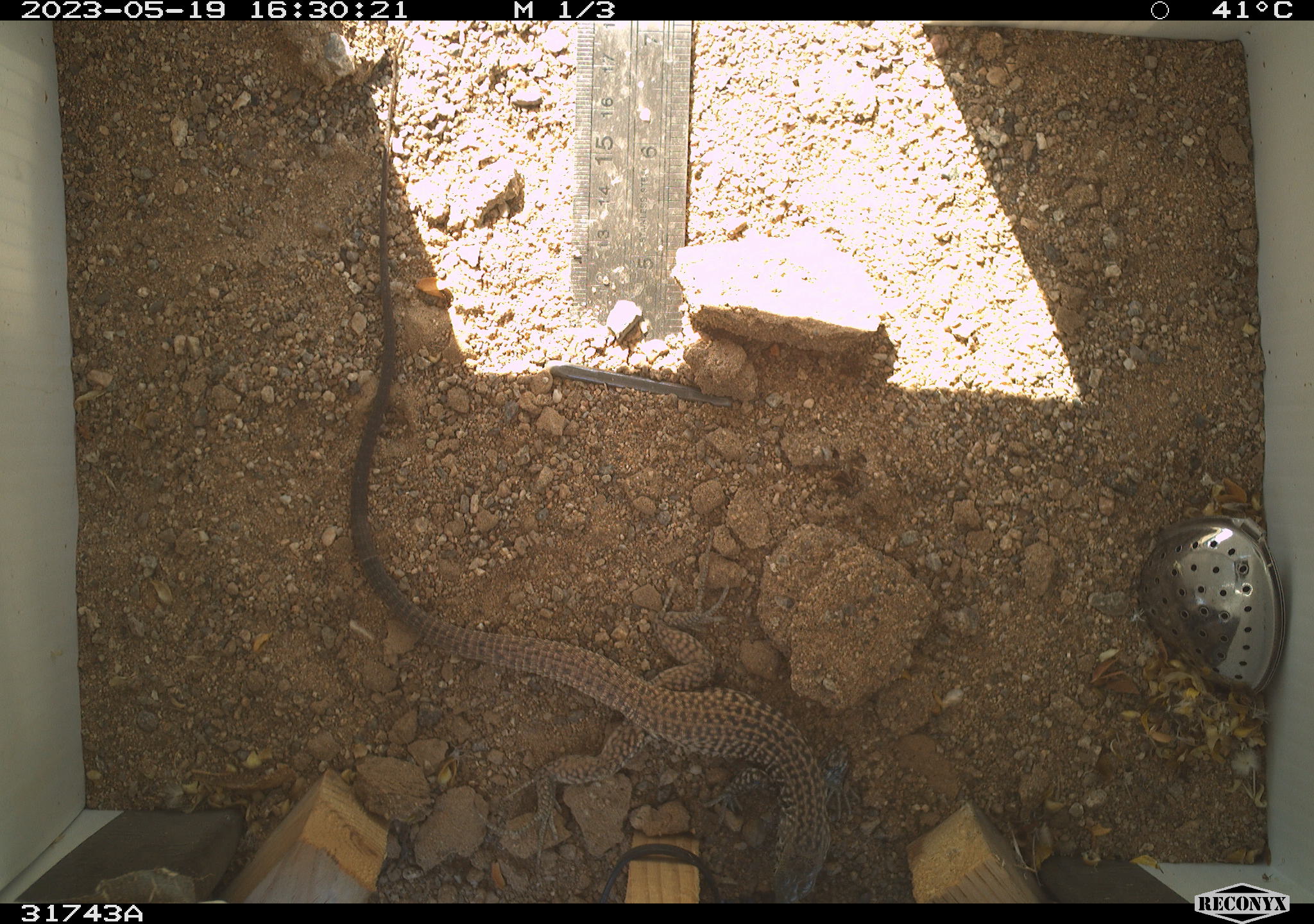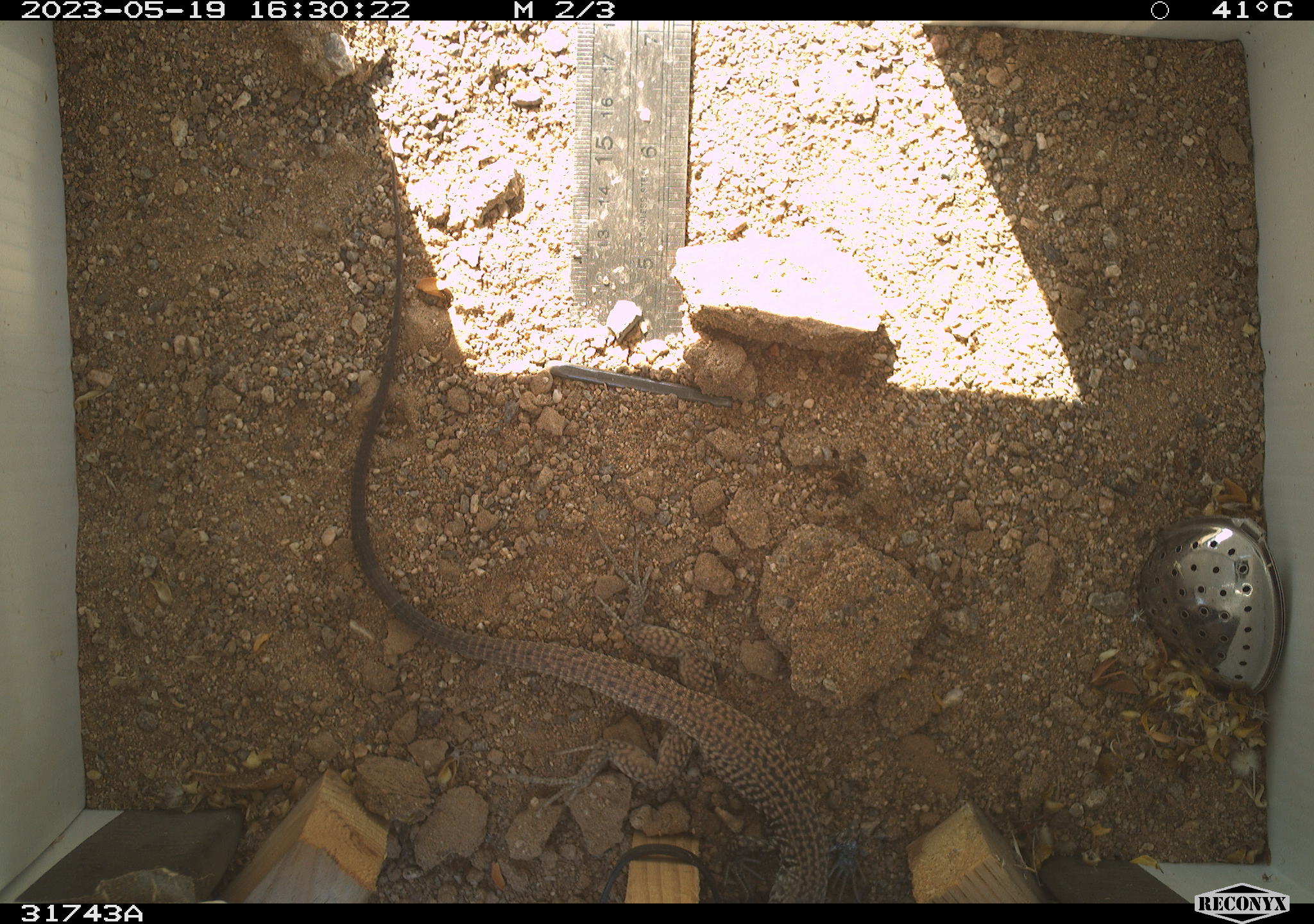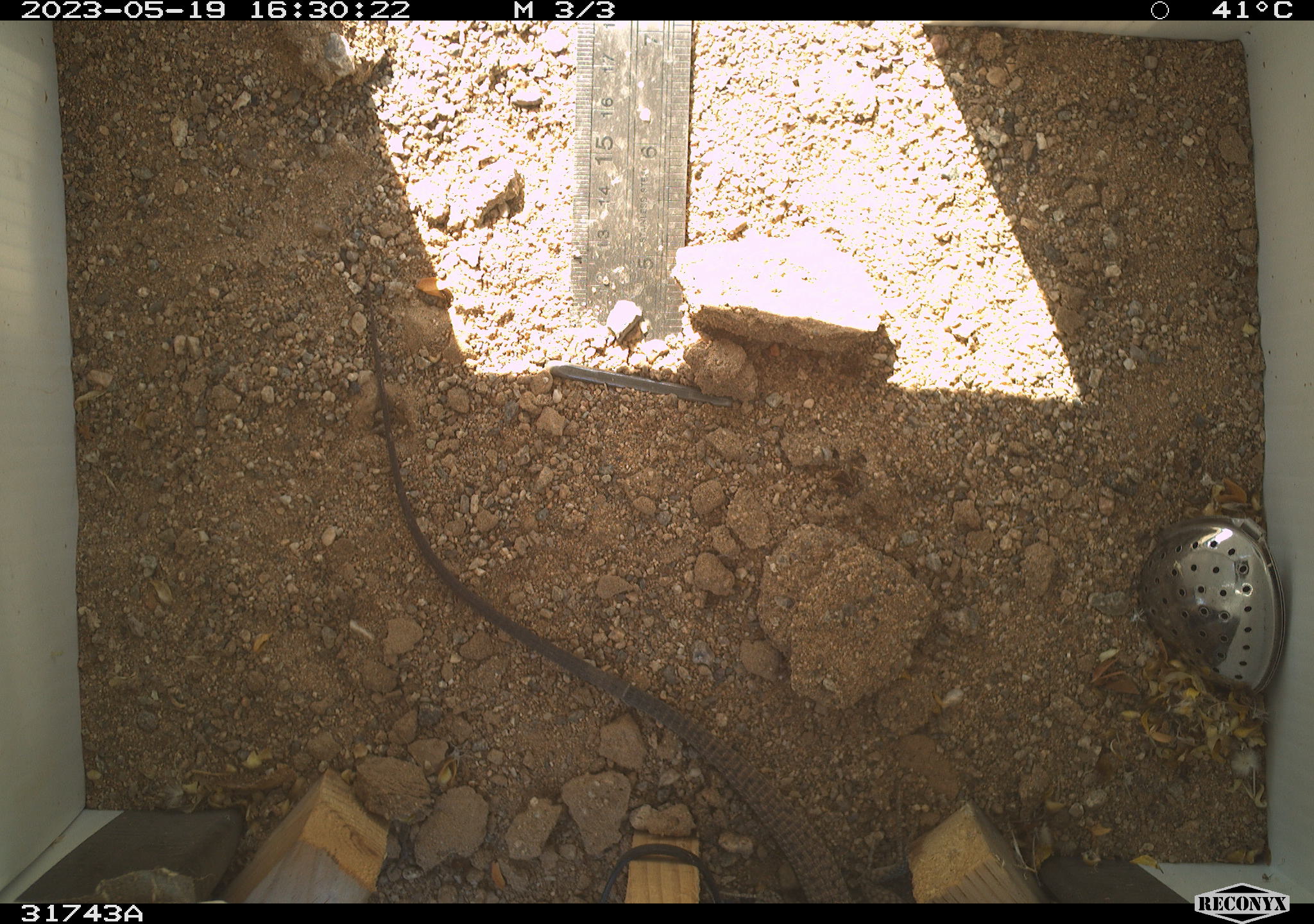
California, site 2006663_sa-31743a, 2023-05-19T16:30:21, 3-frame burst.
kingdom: Animalia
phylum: Chordata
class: Reptilia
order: Squamata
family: Teiidae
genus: Aspidoscelis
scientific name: Aspidoscelis tigris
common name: western whiptail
Western whiptail (Aspidoscelis tigris).